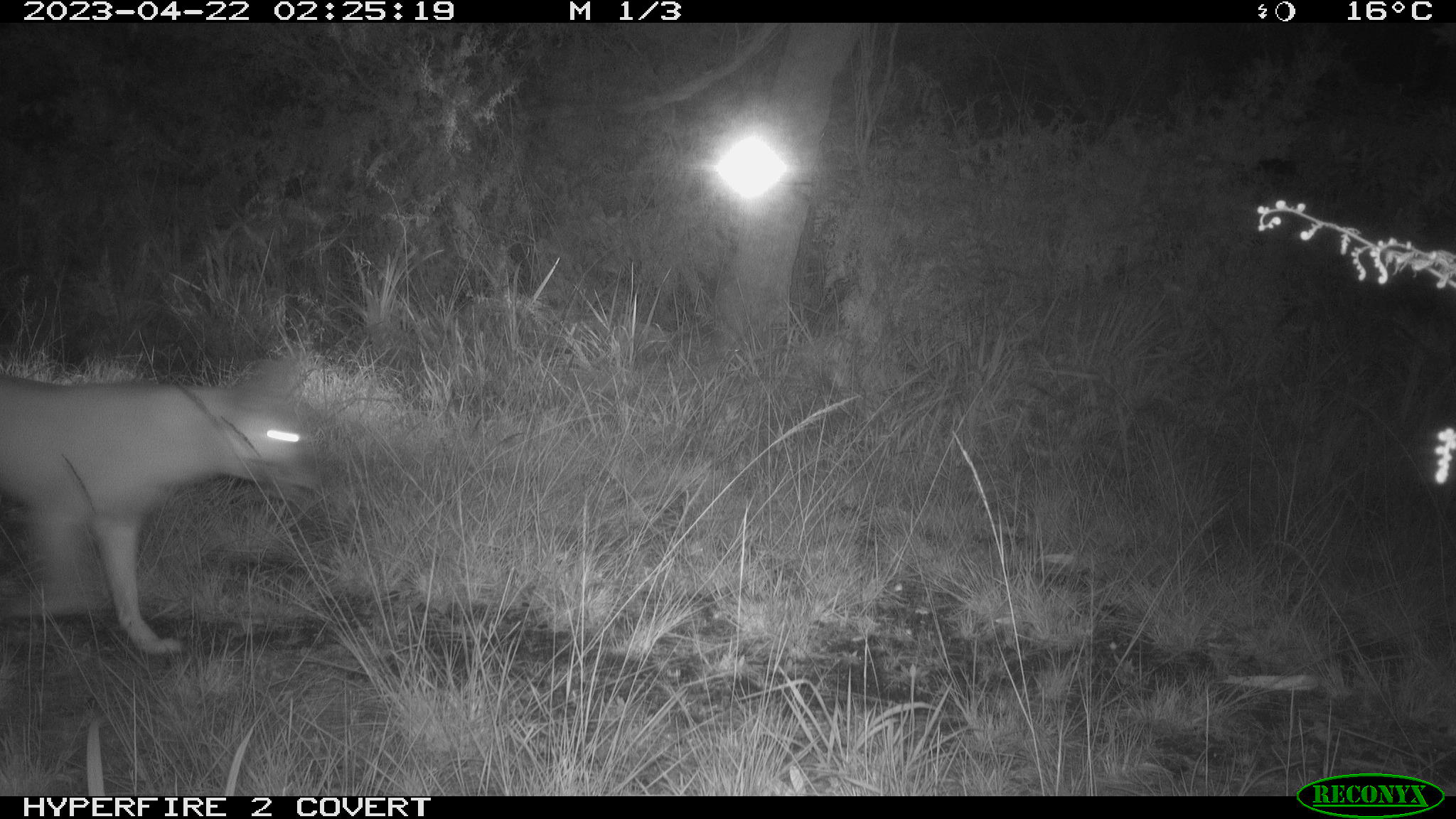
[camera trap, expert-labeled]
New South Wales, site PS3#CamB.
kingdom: Animalia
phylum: Chordata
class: Mammalia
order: Carnivora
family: Canidae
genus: Canis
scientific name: Canis familiaris dingo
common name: dingo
Dingo (Canis familiaris dingo).